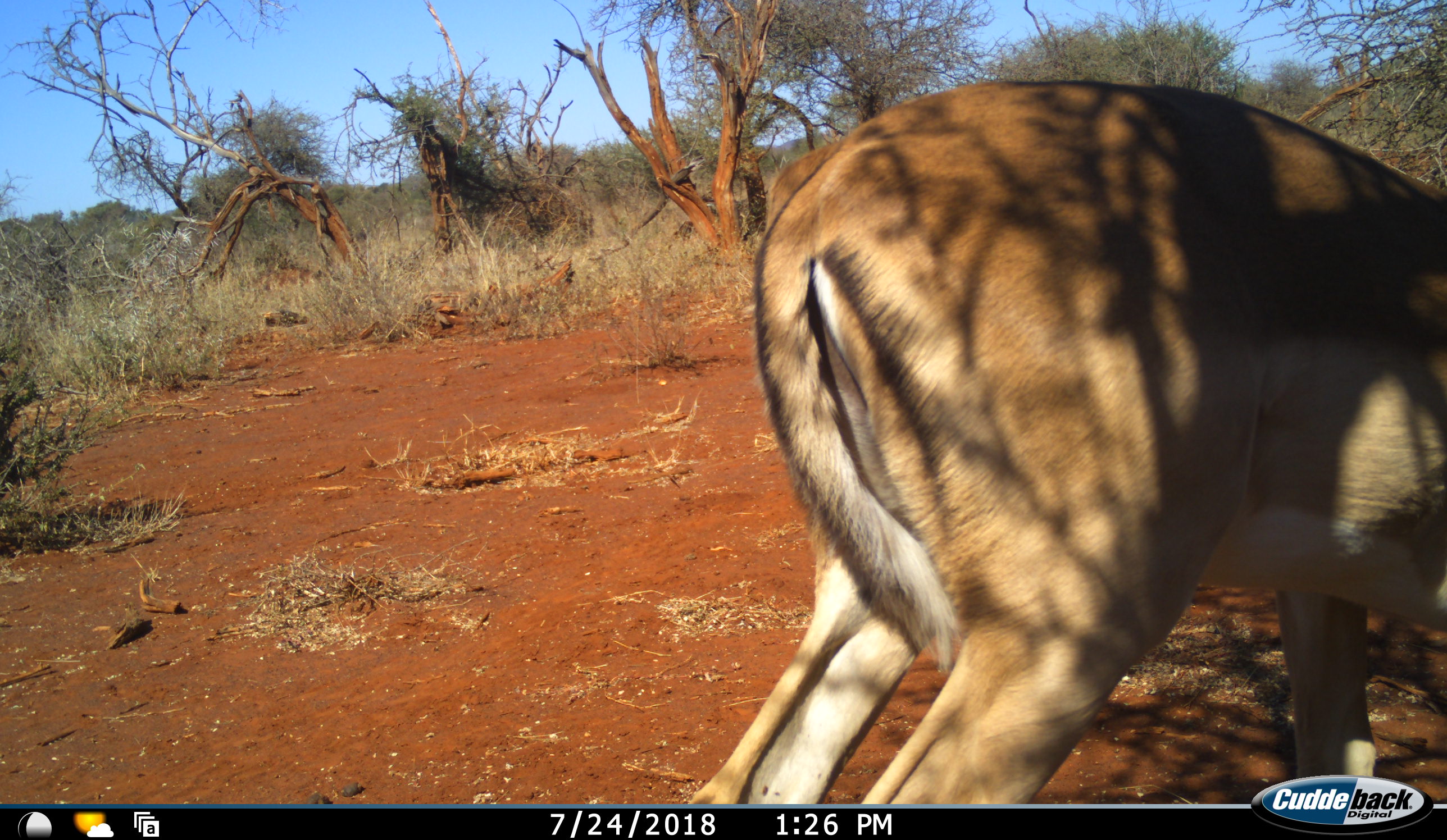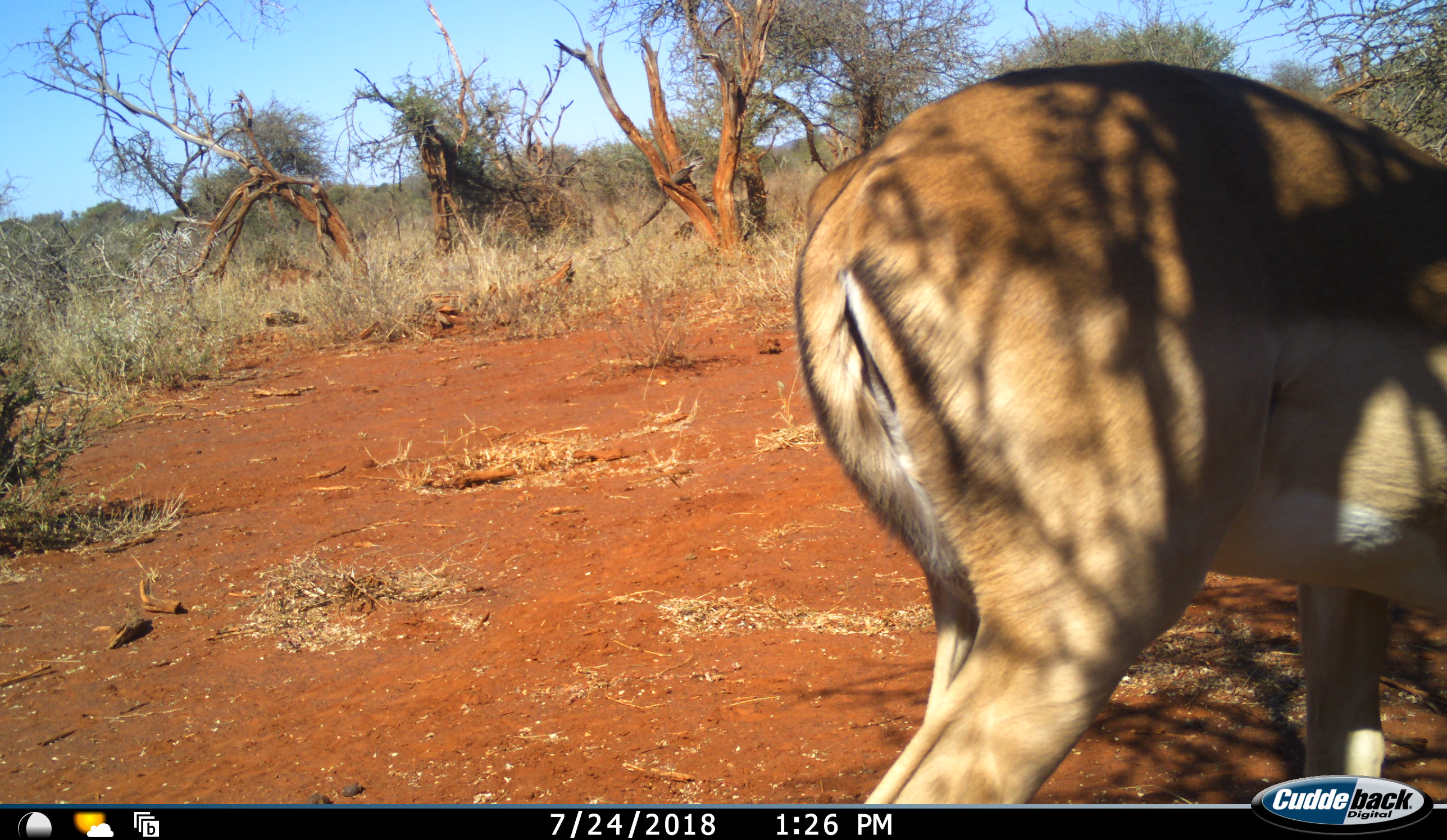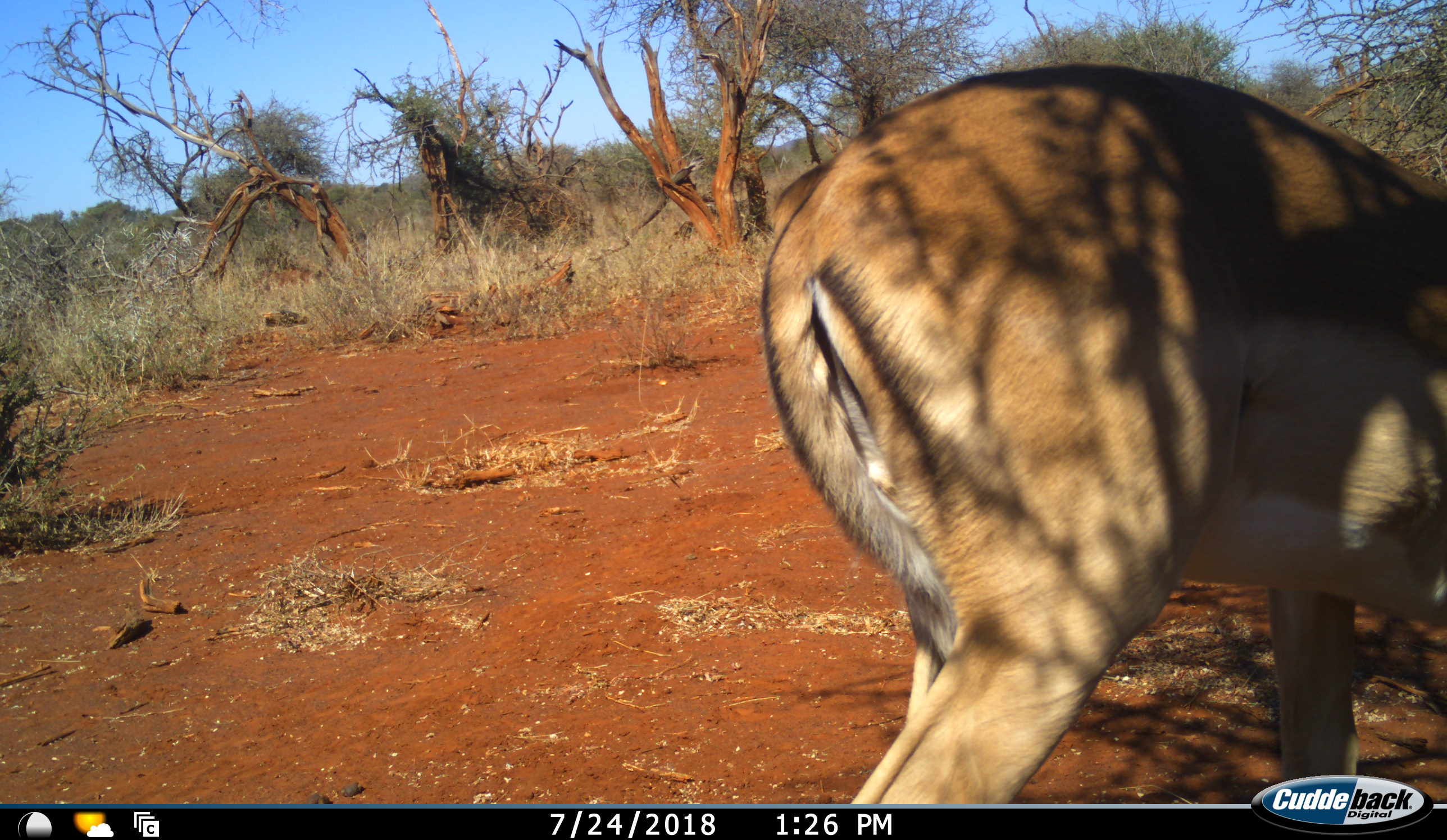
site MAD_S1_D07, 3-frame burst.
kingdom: Animalia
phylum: Chordata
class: Mammalia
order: Artiodactyla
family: Bovidae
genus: Aepyceros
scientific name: Aepyceros melampus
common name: impala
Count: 1.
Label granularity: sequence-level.